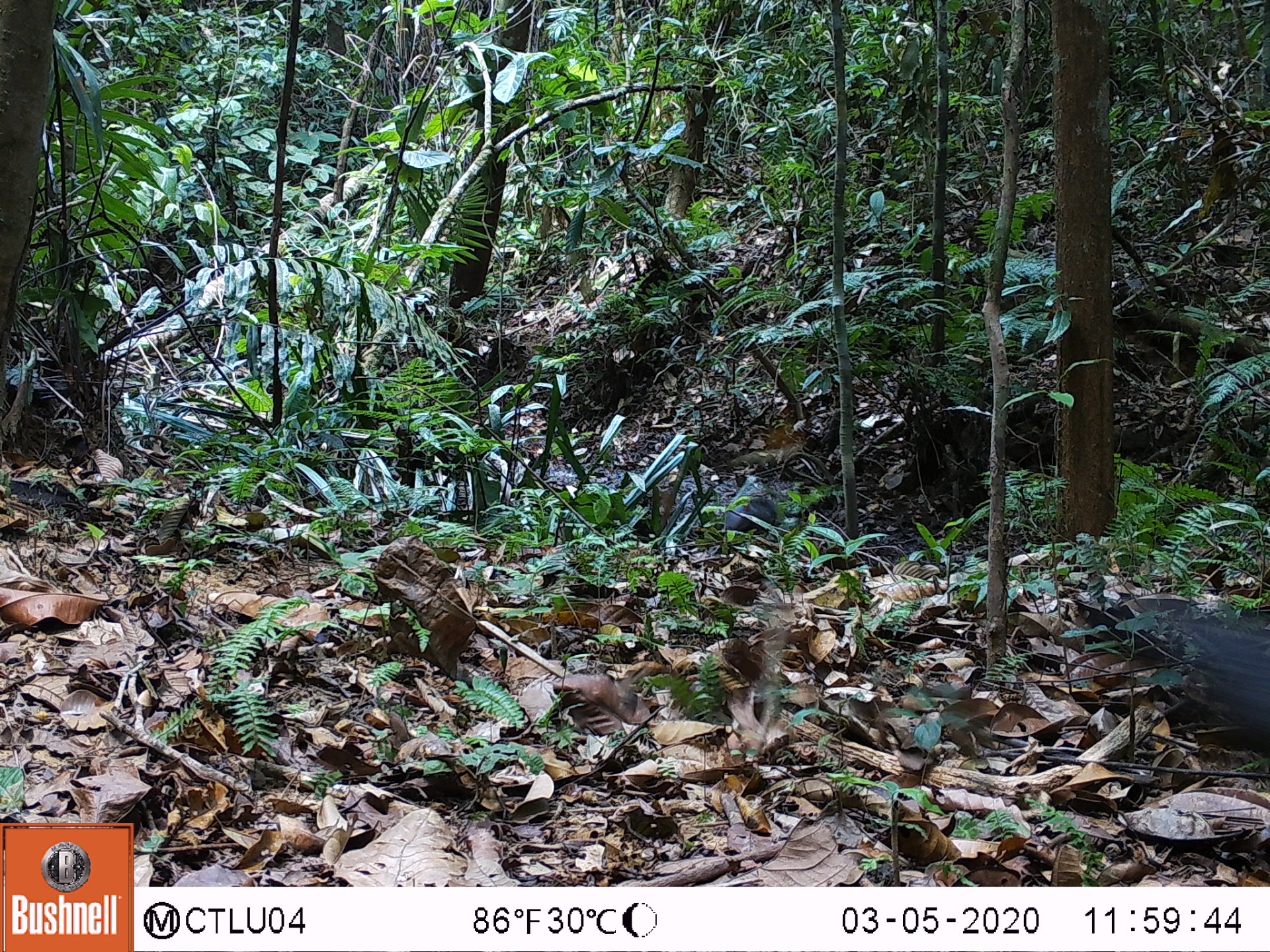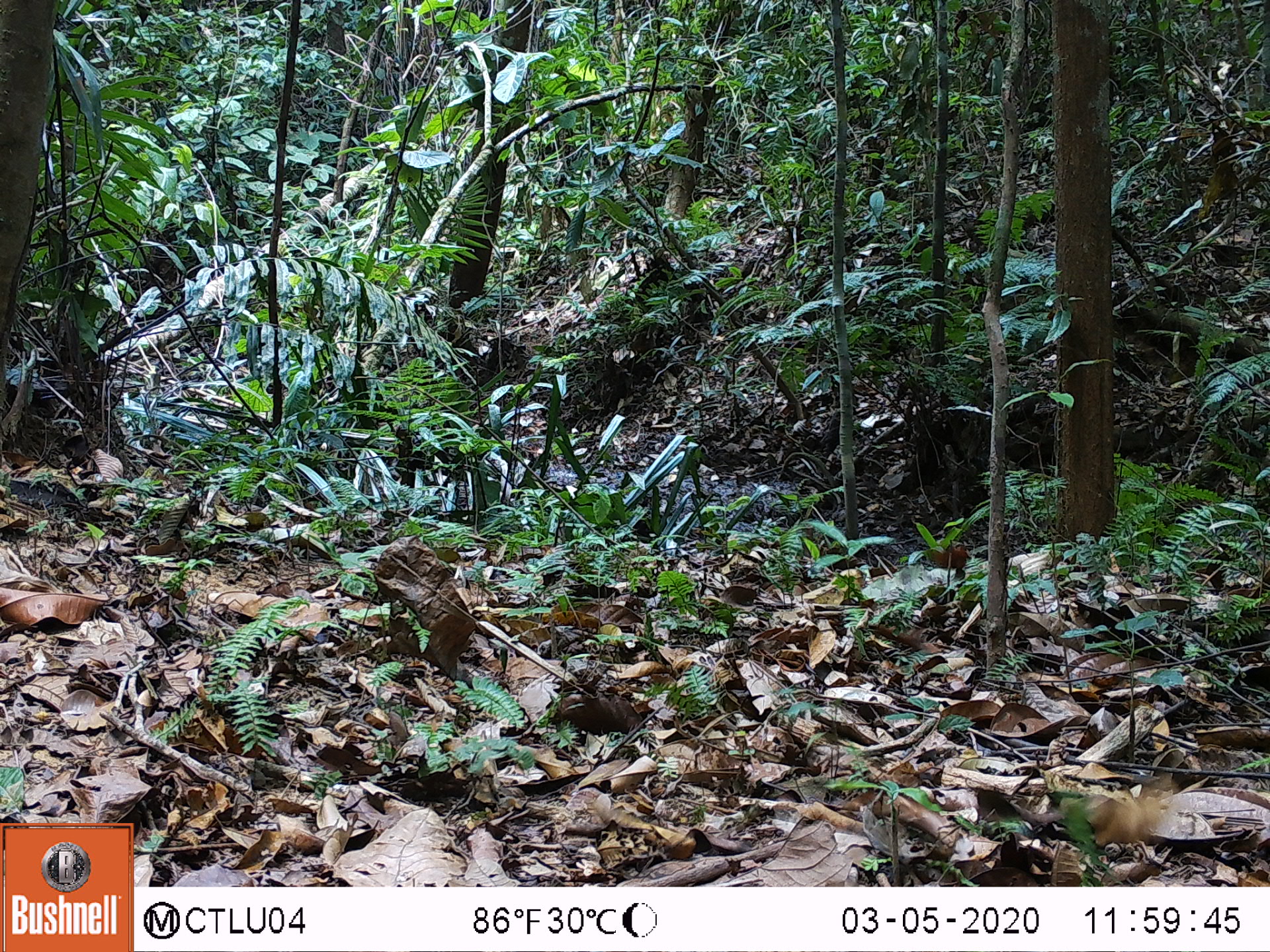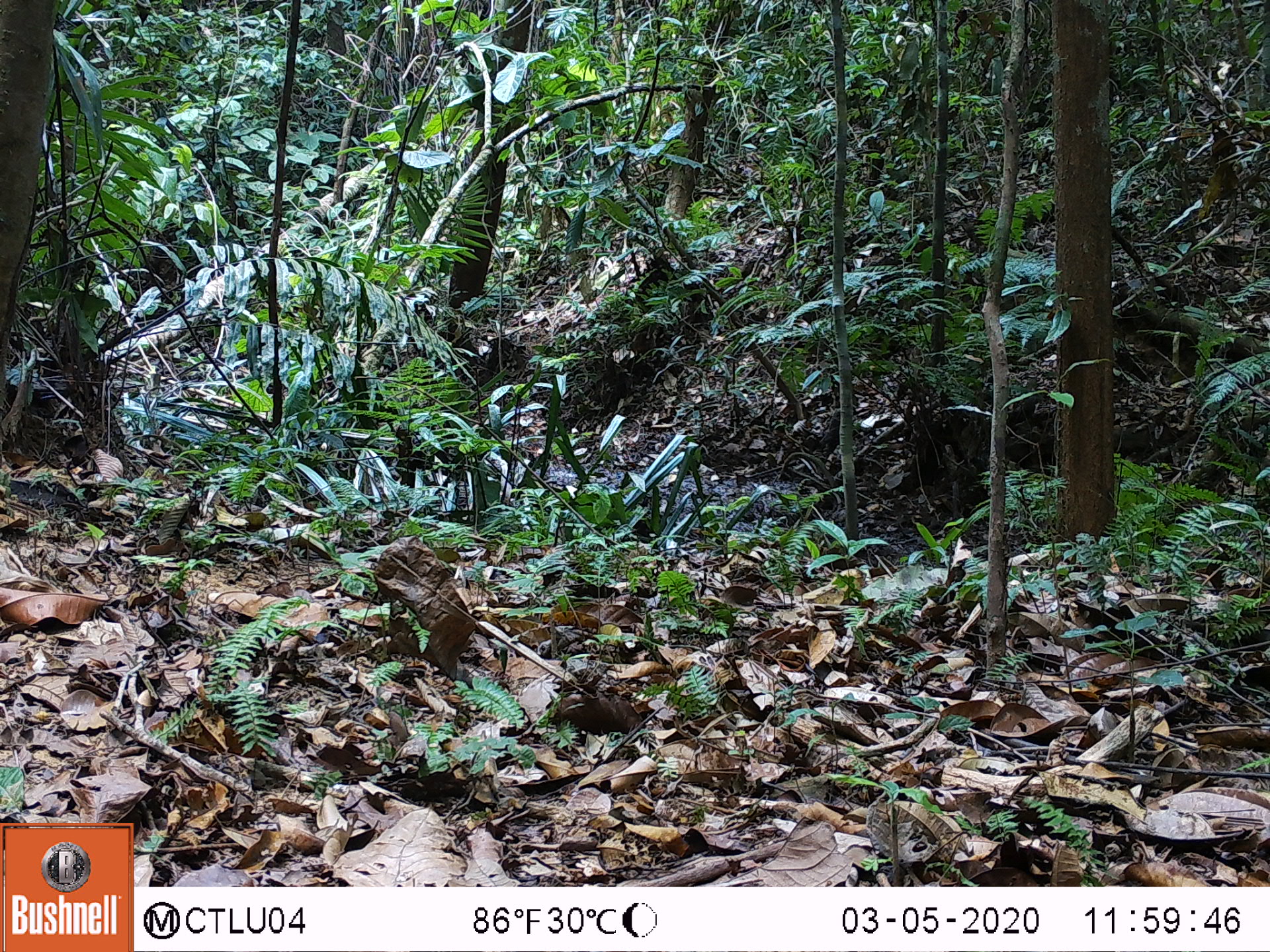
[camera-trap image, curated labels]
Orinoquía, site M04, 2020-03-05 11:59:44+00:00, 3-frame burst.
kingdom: Animalia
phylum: Chordata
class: Mammalia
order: Rodentia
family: Dasyproctidae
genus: Dasyprocta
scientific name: Dasyprocta fuliginosa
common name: black agouti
Black agouti (Dasyprocta fuliginosa).